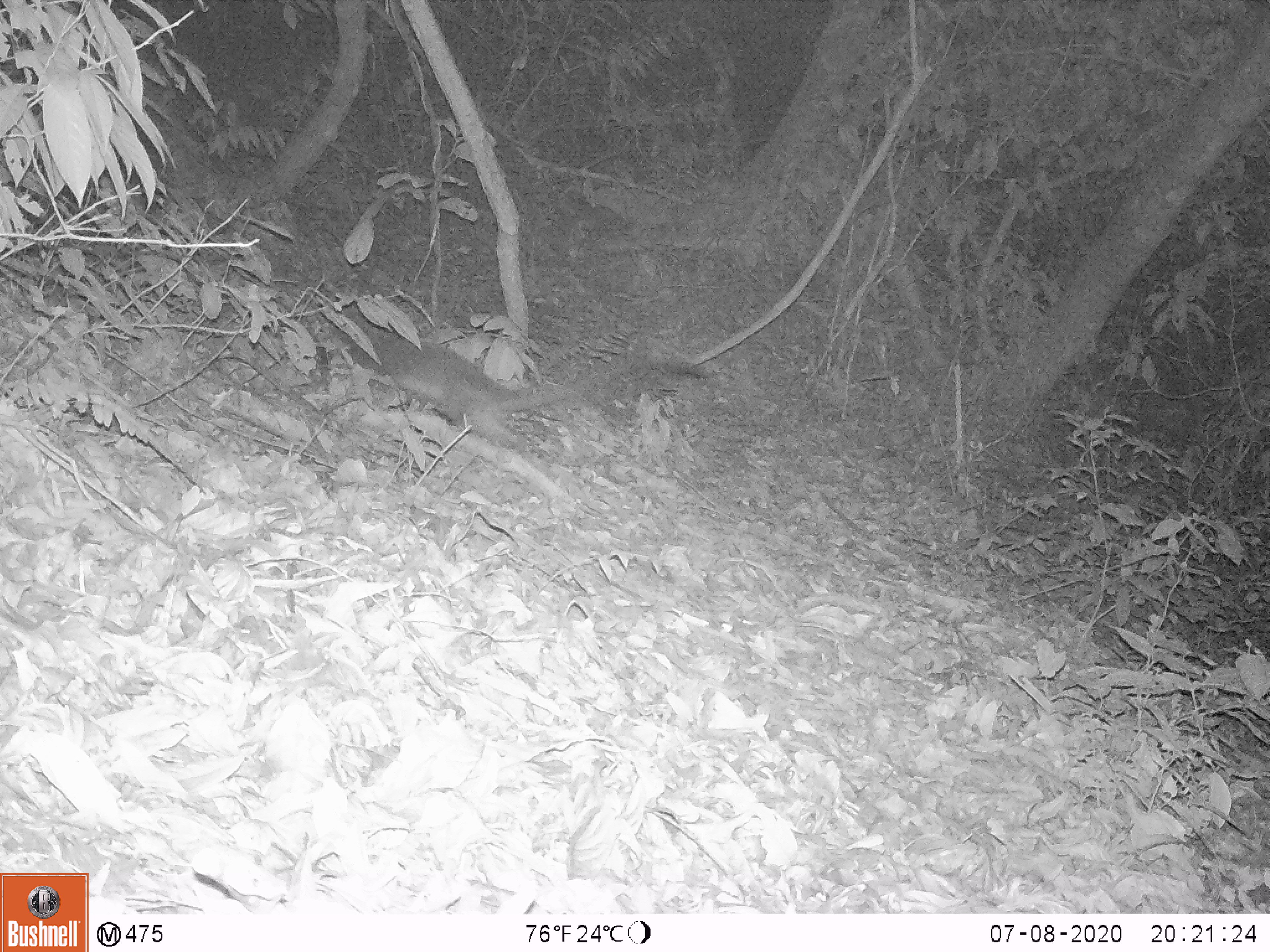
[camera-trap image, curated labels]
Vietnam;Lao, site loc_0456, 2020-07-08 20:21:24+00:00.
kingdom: Animalia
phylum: Chordata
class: Mammalia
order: Carnivora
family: Viverridae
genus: Paguma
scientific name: Paguma larvata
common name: masked palm civet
Masked palm civet (Paguma larvata). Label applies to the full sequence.